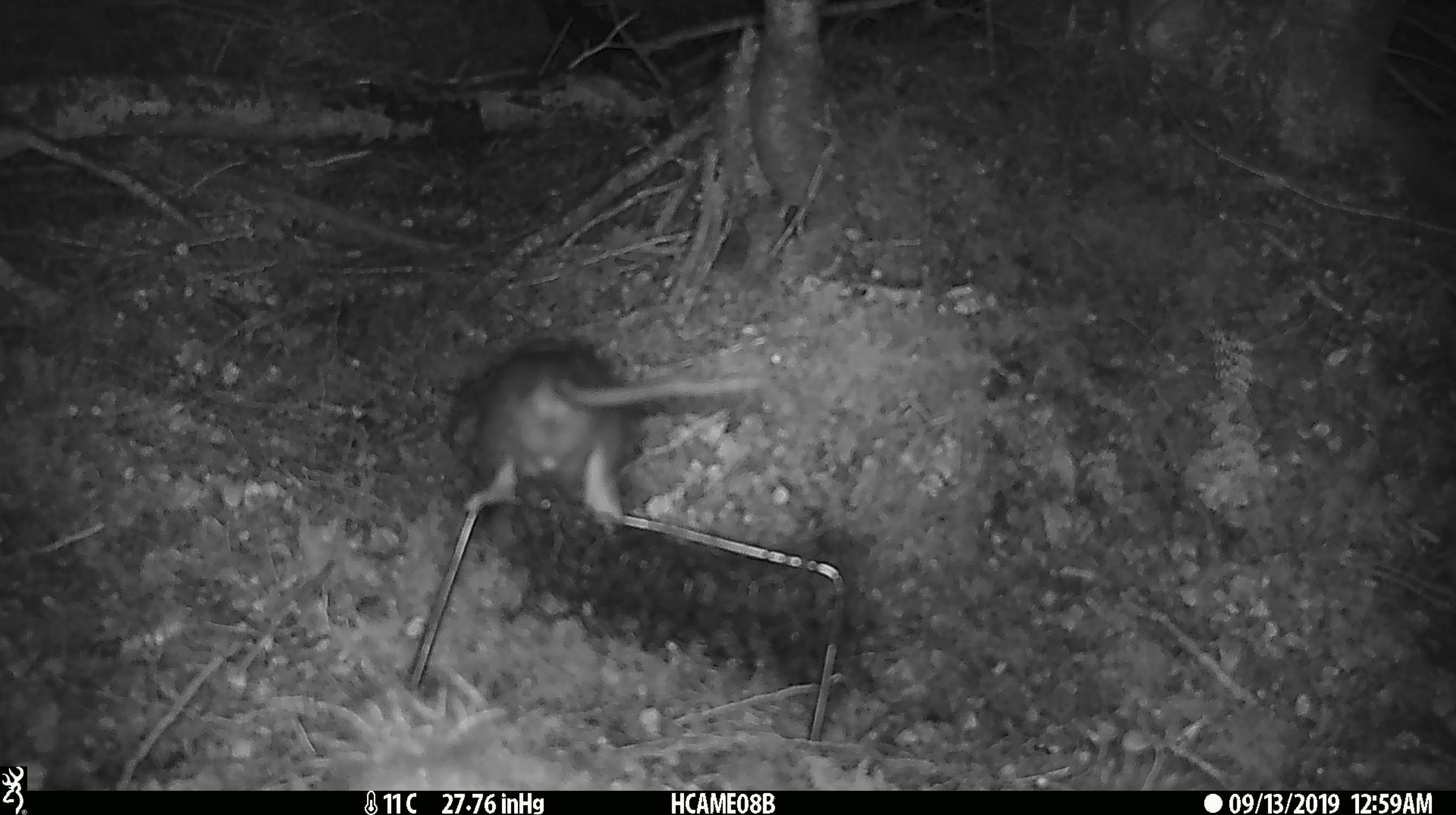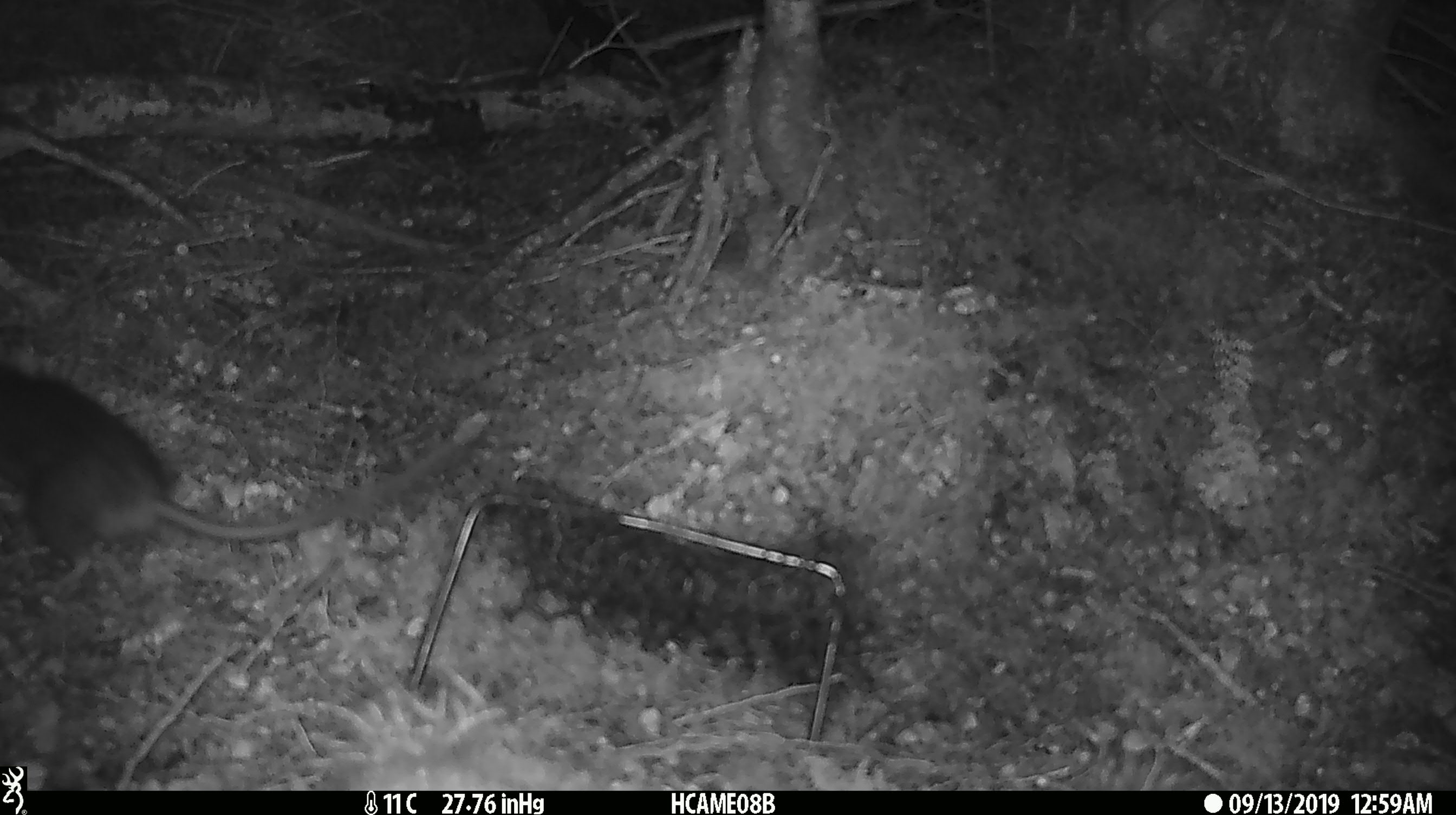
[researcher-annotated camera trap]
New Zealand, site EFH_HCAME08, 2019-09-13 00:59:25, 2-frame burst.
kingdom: Animalia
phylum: Chordata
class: Mammalia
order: Rodentia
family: Muridae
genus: Rattus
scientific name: Rattus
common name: rat